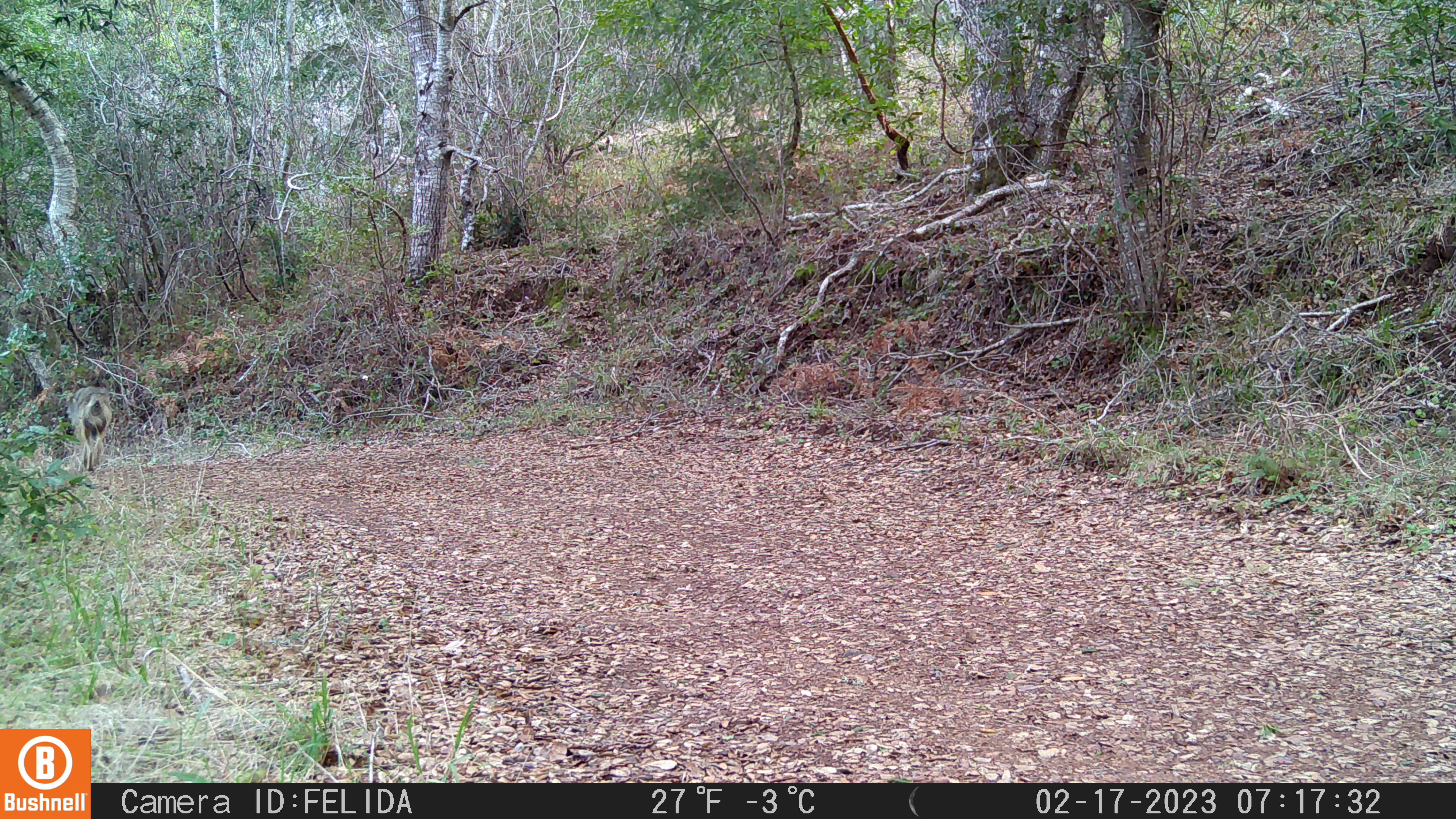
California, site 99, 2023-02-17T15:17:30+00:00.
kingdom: Animalia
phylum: Chordata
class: Mammalia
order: Carnivora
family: Canidae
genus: Canis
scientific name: Canis latrans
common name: coyote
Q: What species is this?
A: Coyote (Canis latrans).